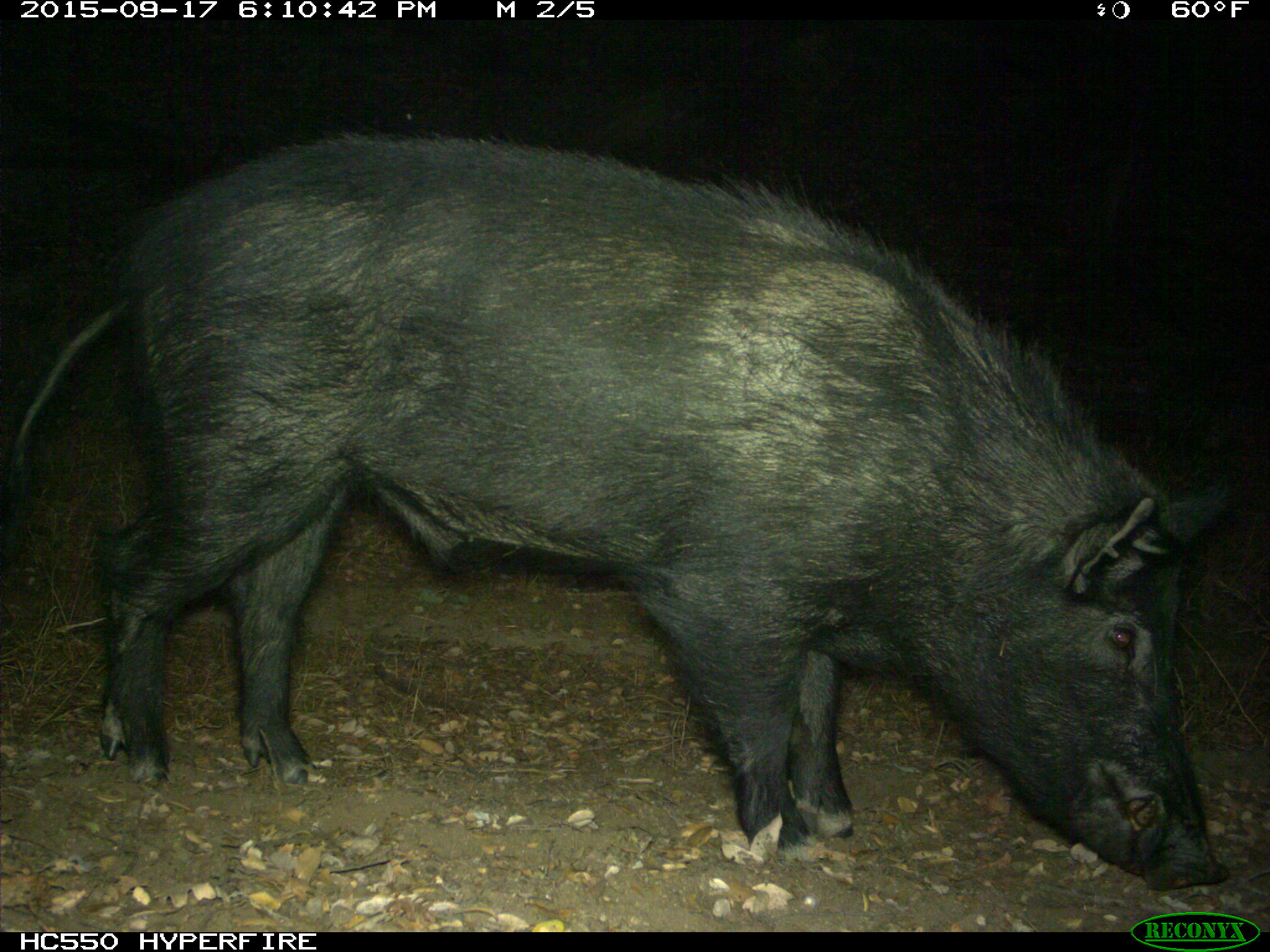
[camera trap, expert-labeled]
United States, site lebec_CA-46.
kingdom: Animalia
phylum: Chordata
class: Mammalia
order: Artiodactyla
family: Suidae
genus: Sus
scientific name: Sus scrofa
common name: wild boar